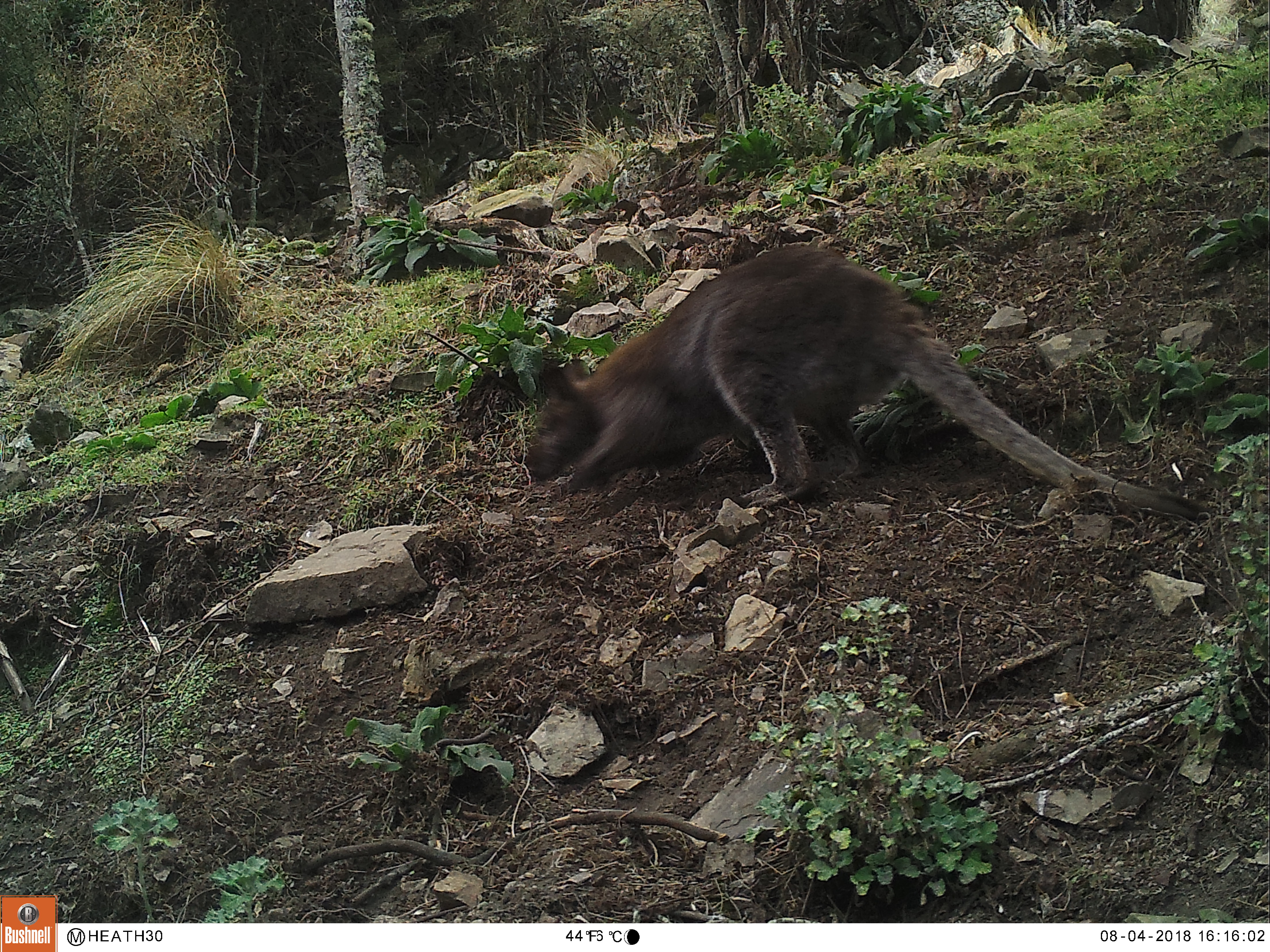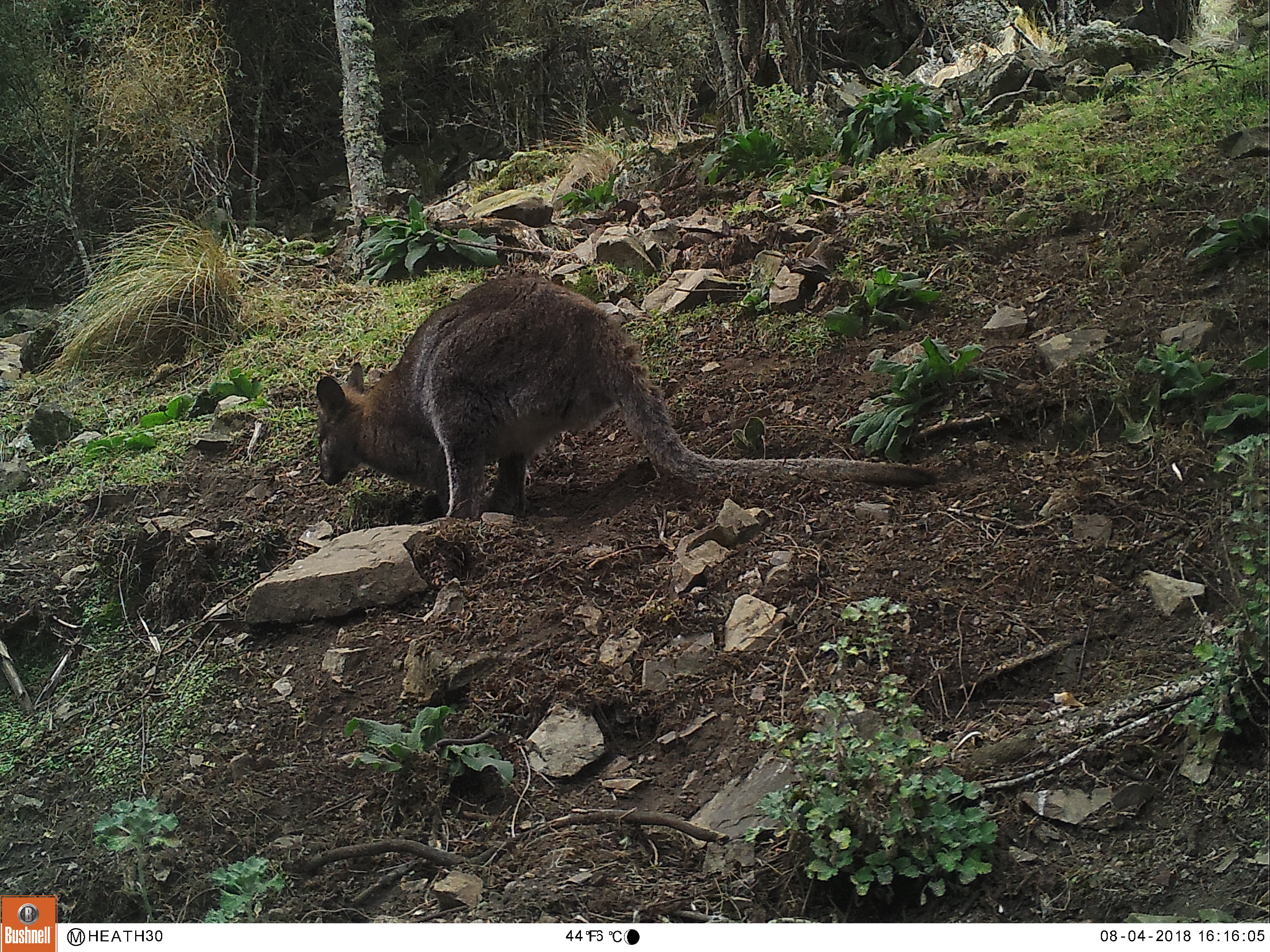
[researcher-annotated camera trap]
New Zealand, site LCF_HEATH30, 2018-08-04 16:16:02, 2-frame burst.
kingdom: Animalia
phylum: Chordata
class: Mammalia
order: Diprotodontia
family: Macropodidae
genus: Notamacropus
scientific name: Notamacropus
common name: wallaby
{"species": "wallaby (Notamacropus)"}